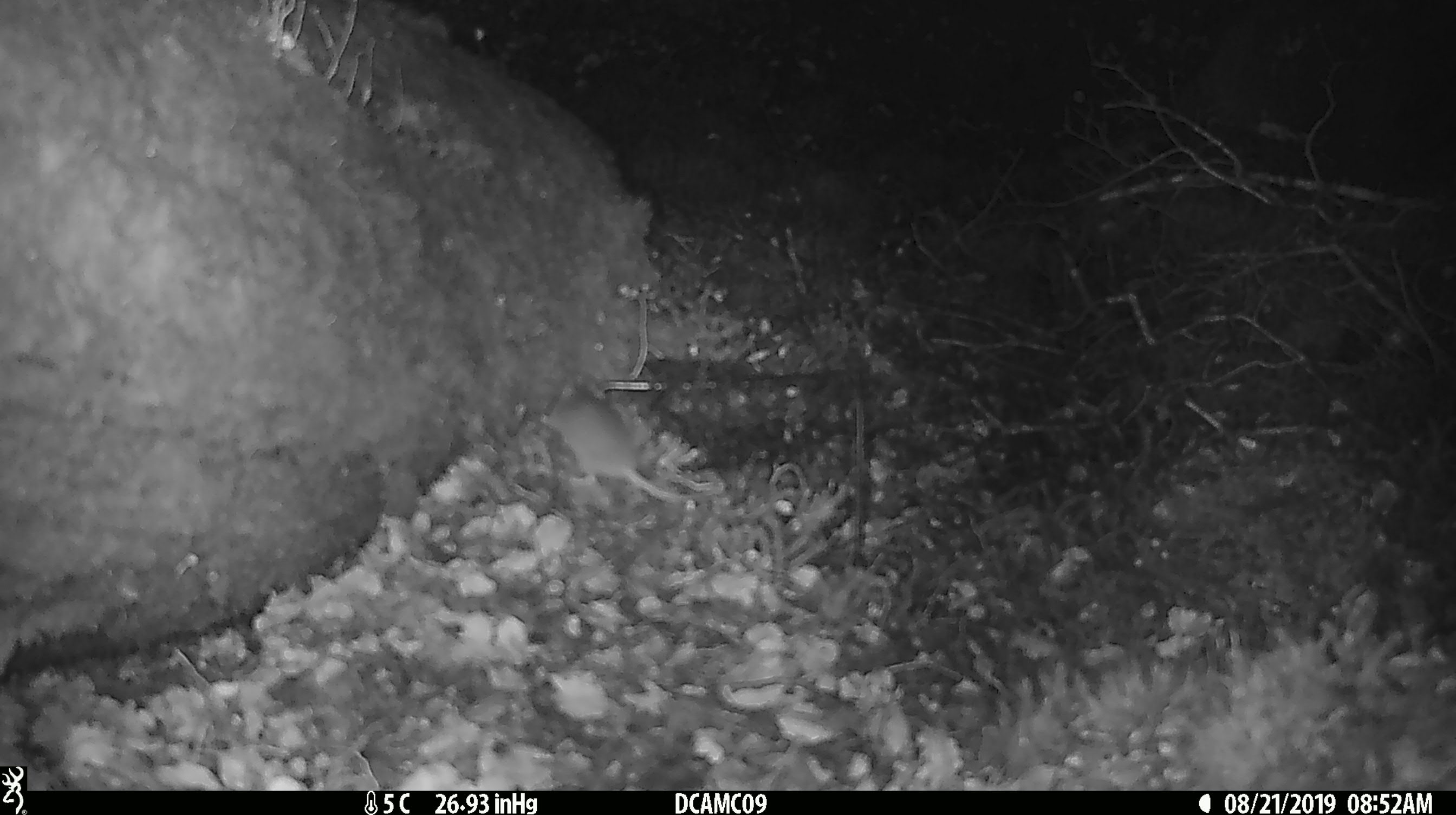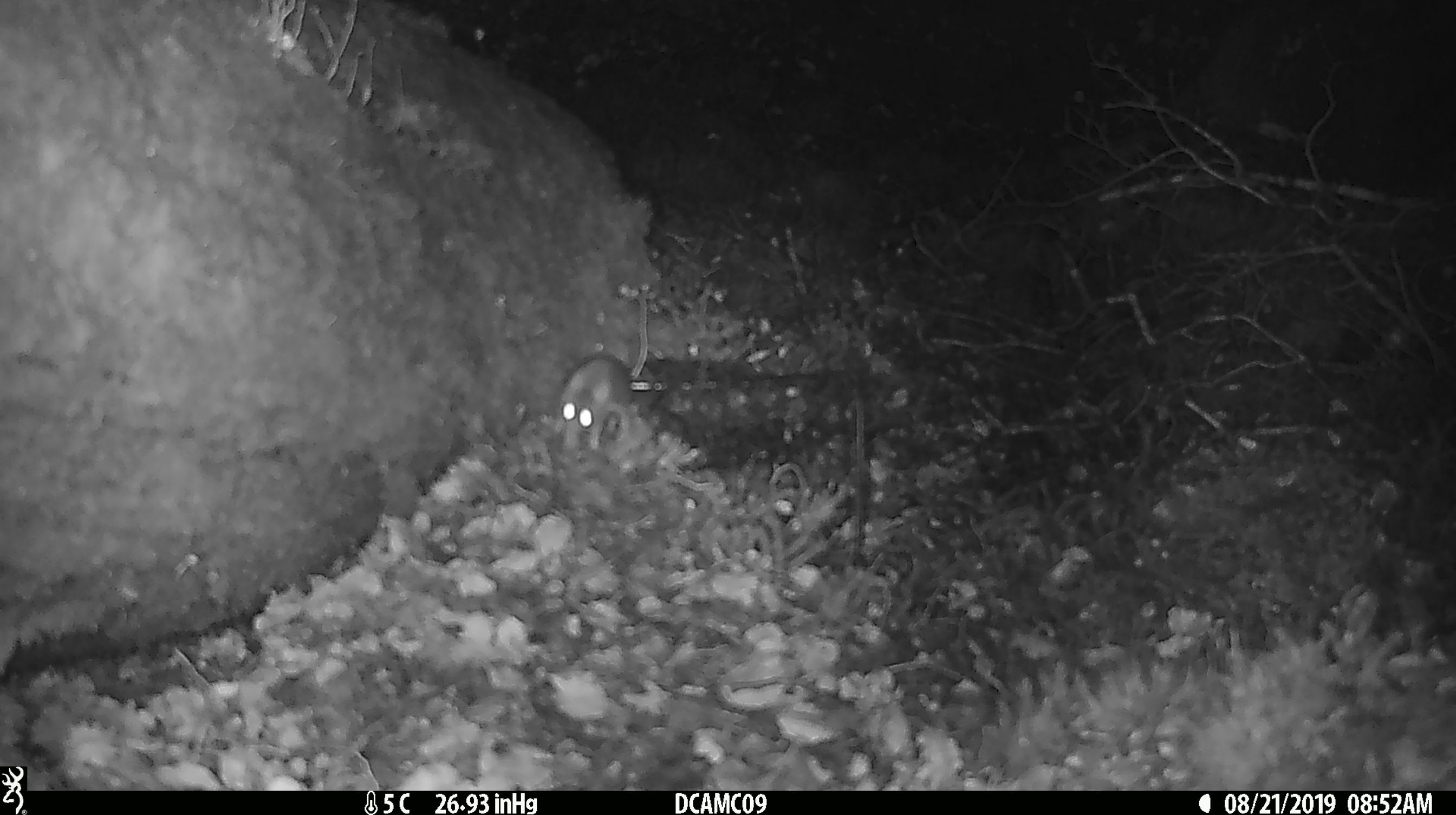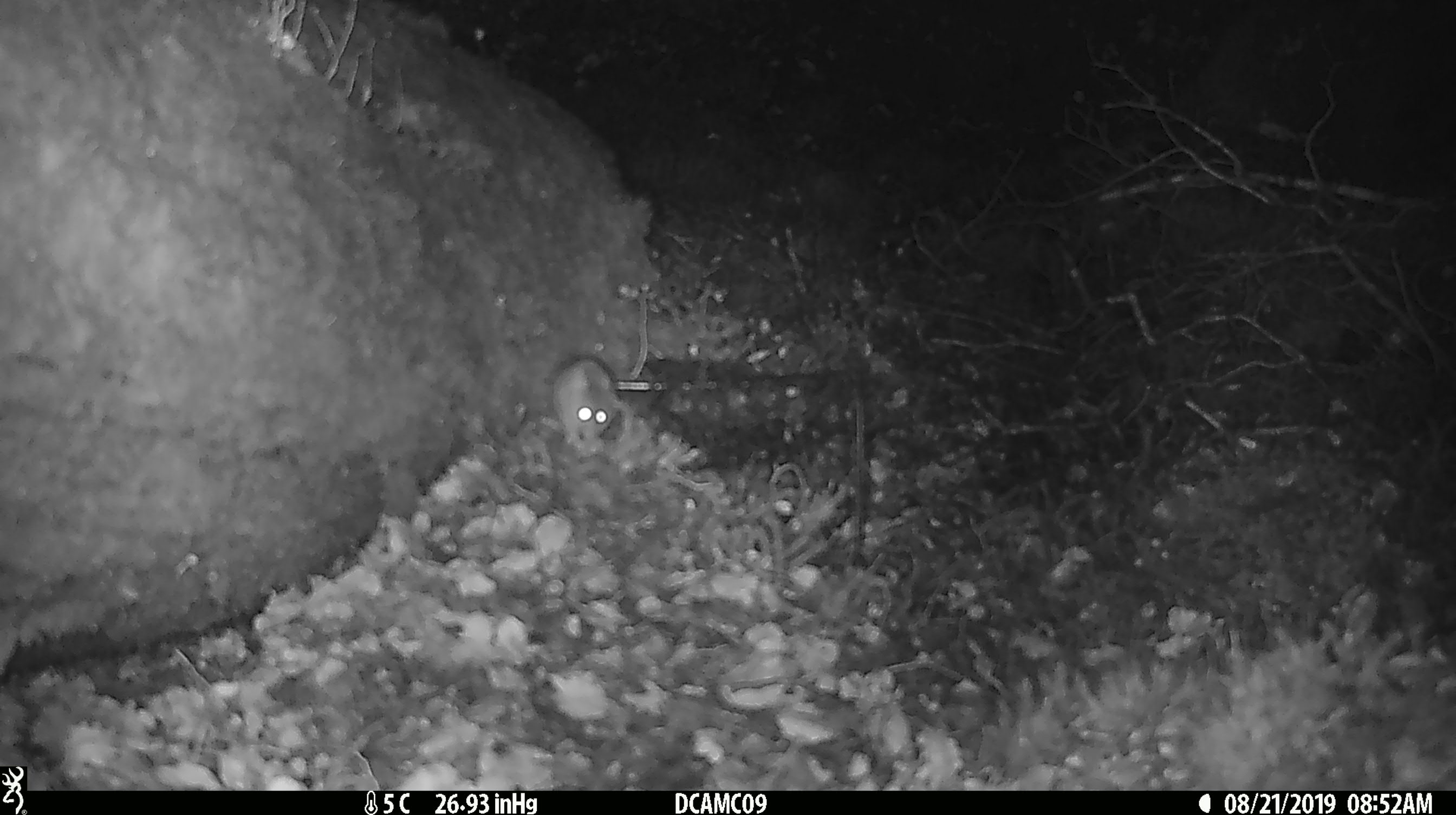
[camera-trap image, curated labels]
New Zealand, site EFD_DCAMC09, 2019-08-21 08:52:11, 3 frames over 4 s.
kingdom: Animalia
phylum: Chordata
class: Mammalia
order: Rodentia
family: Muridae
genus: Mus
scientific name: Mus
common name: mouse